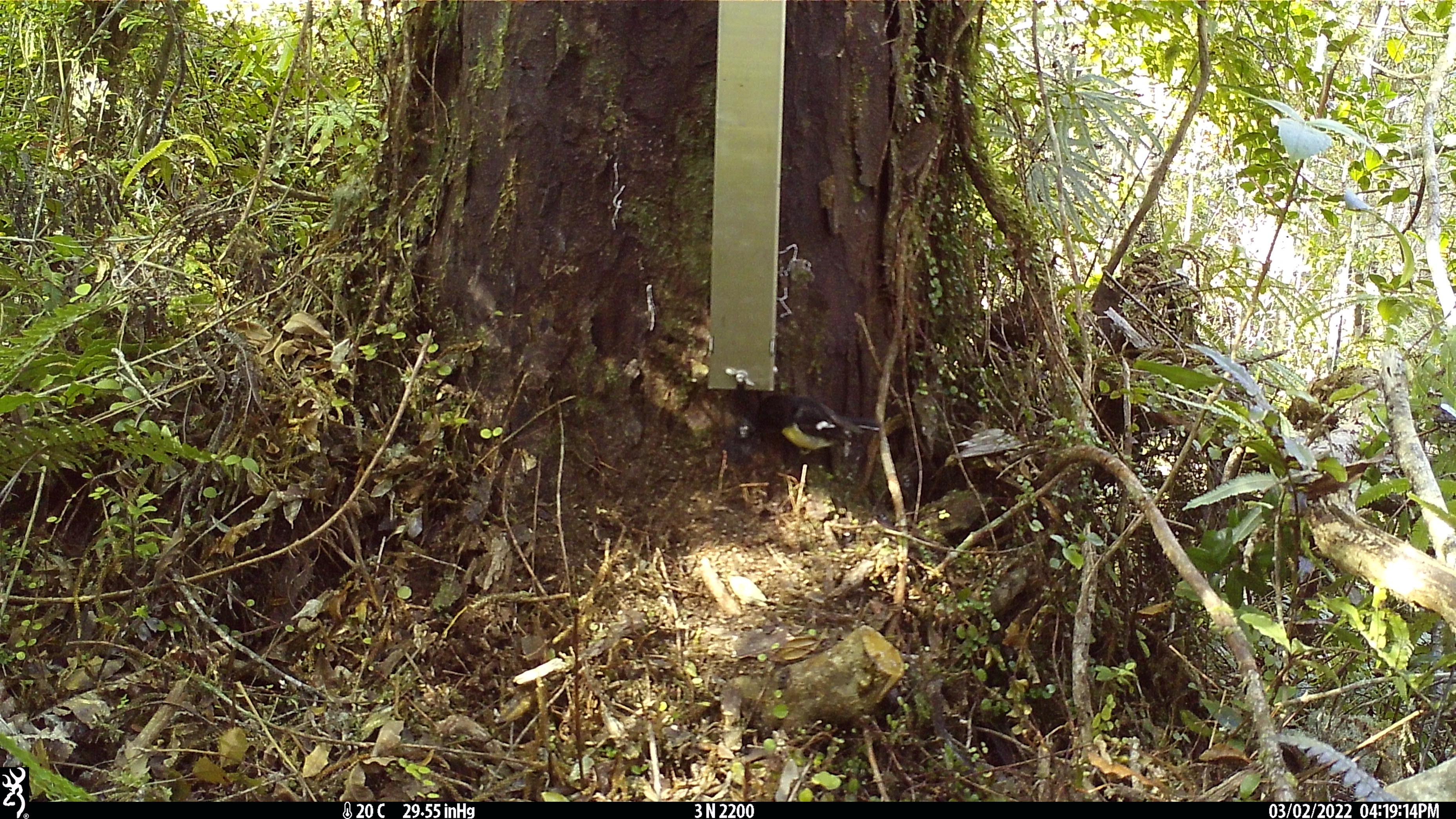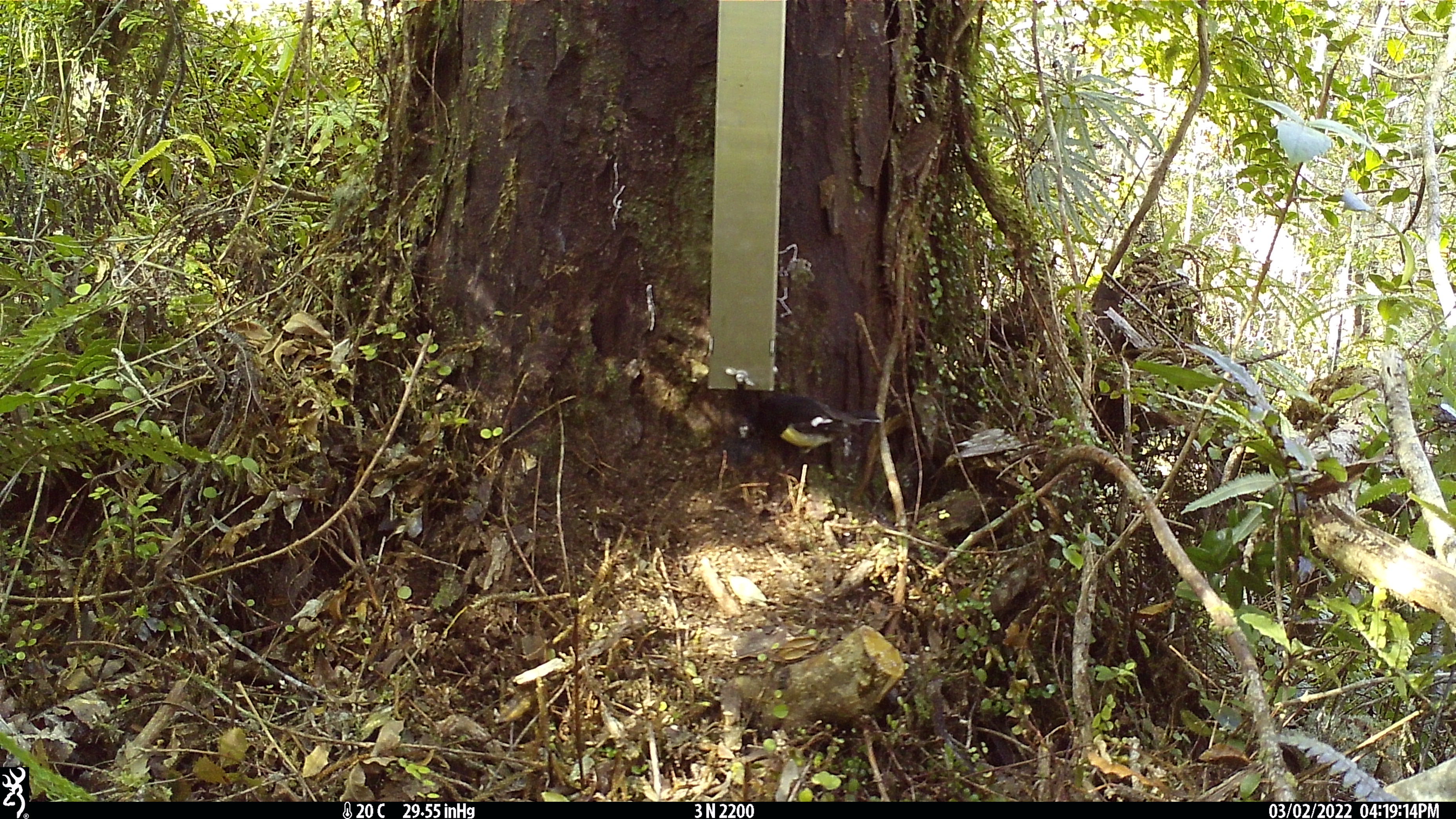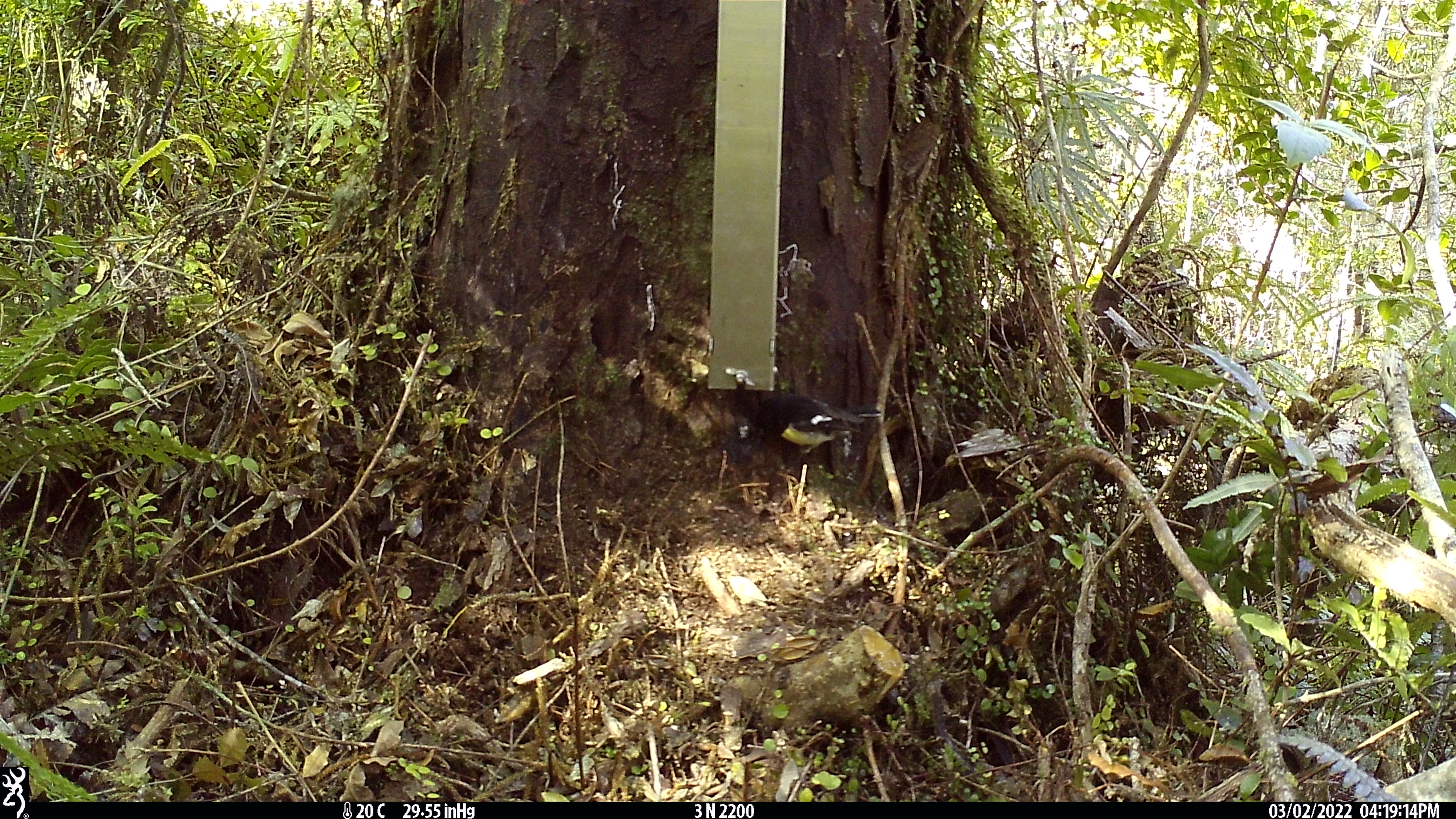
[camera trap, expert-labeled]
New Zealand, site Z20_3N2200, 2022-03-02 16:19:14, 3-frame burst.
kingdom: Animalia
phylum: Chordata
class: Aves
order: Passeriformes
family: Petroicidae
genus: Petroica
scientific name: Petroica macrocephala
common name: tomtit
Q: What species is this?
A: Tomtit (Petroica macrocephala).